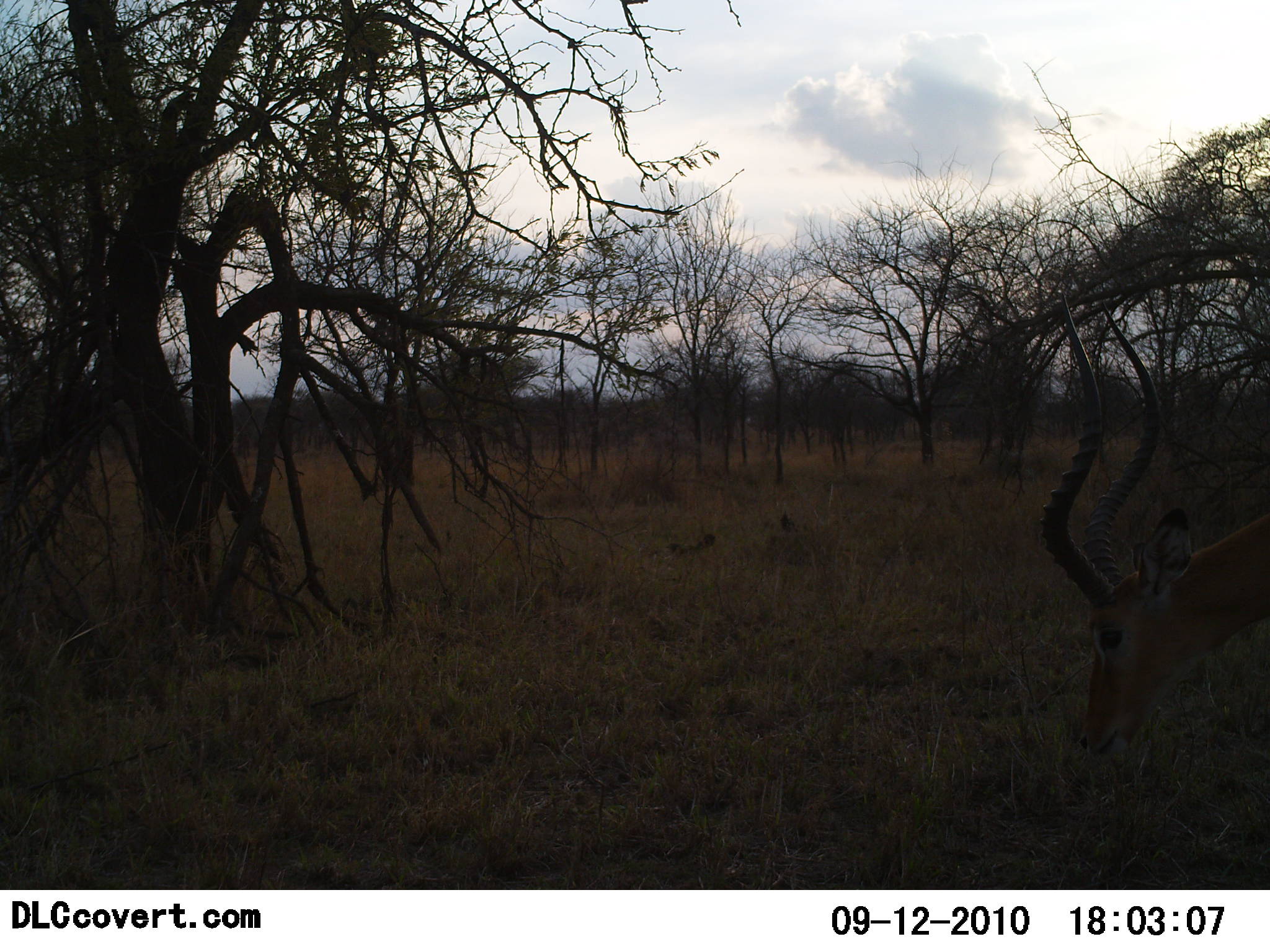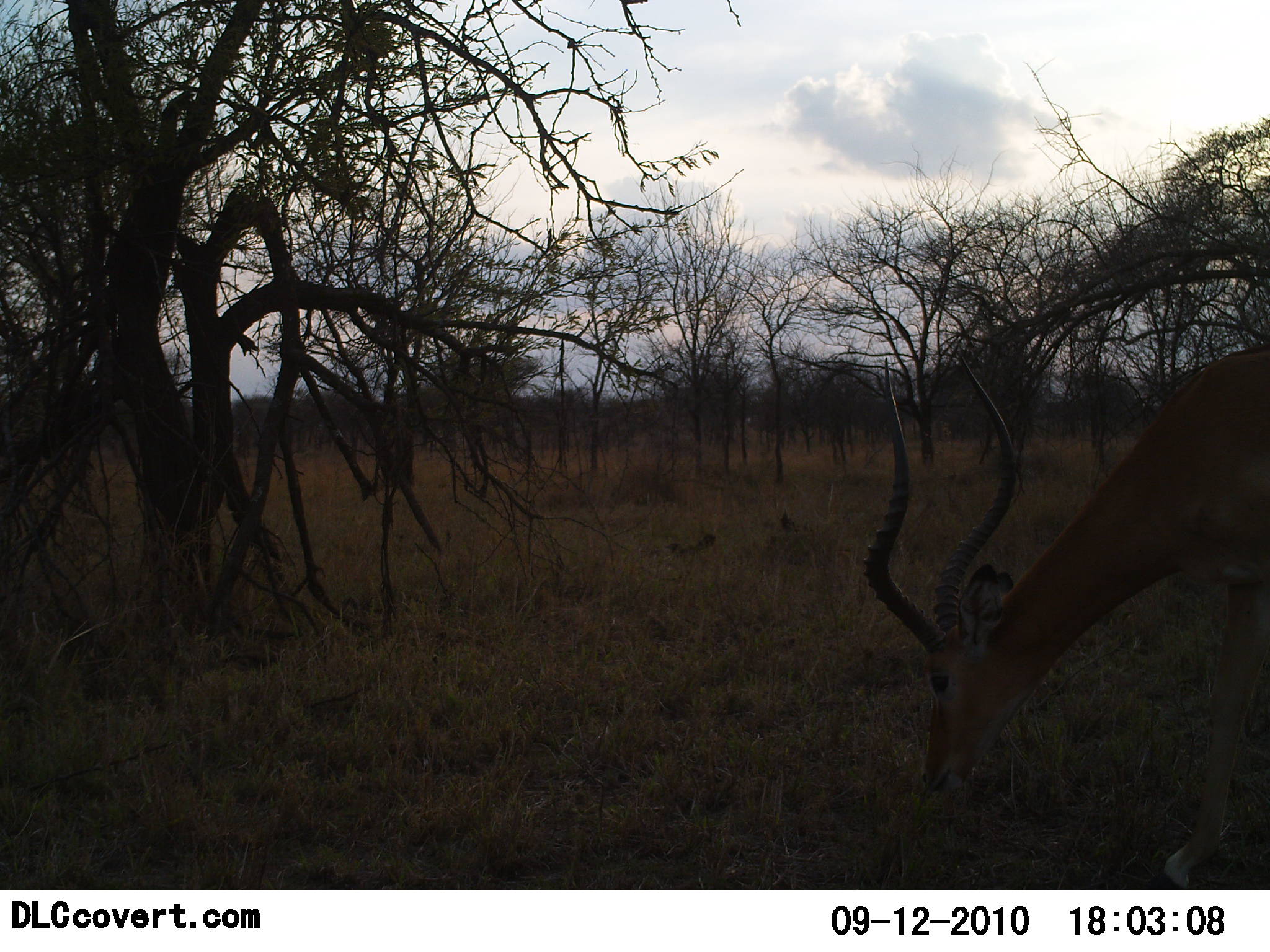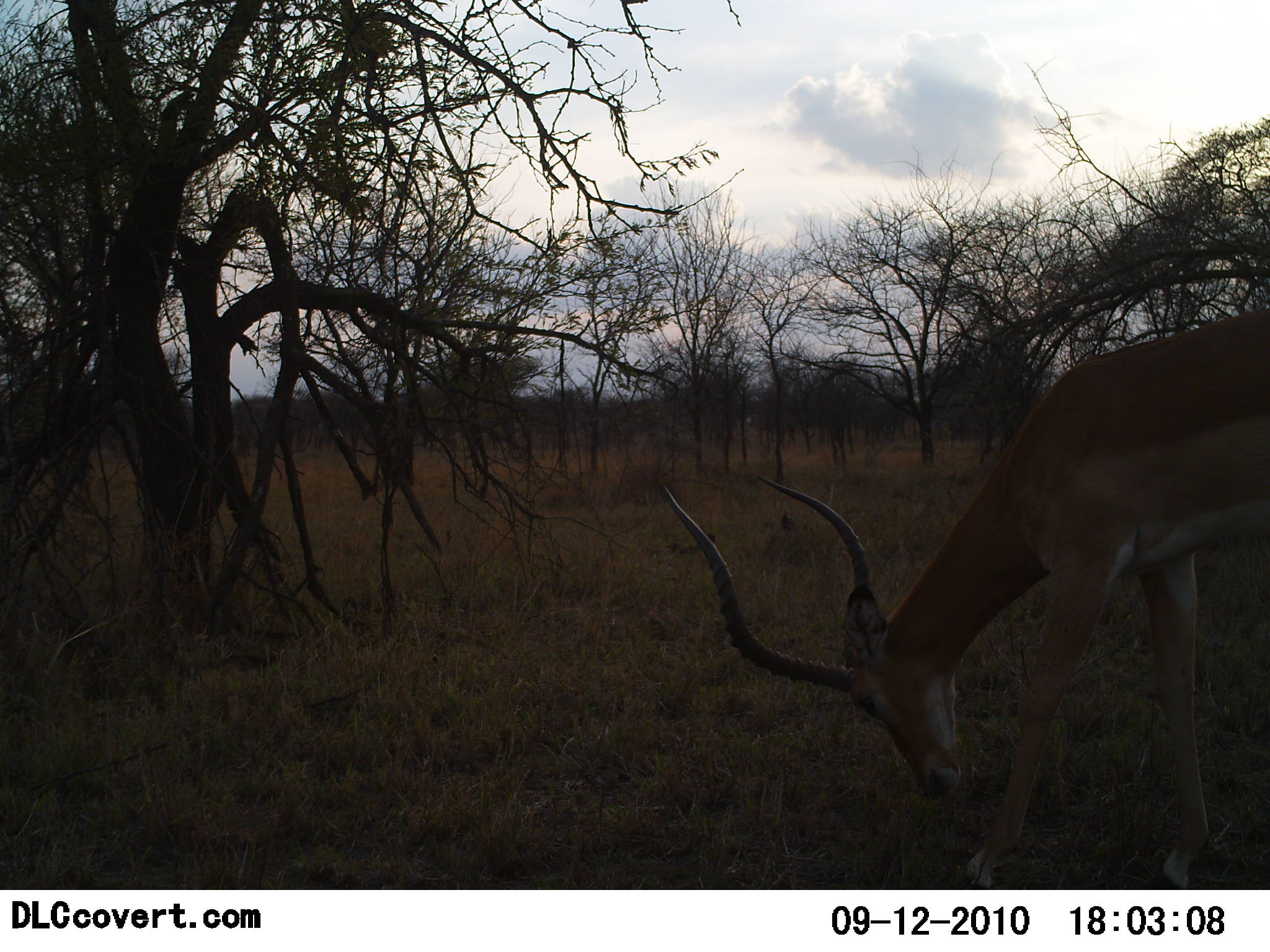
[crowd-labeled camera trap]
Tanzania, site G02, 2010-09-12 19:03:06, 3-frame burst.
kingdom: Animalia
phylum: Chordata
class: Mammalia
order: Artiodactyla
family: Bovidae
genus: Aepyceros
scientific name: Aepyceros melampus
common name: impala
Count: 1.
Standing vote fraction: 0%.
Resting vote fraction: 0%.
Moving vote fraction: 20%.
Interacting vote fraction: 0%.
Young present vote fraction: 0%.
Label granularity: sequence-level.